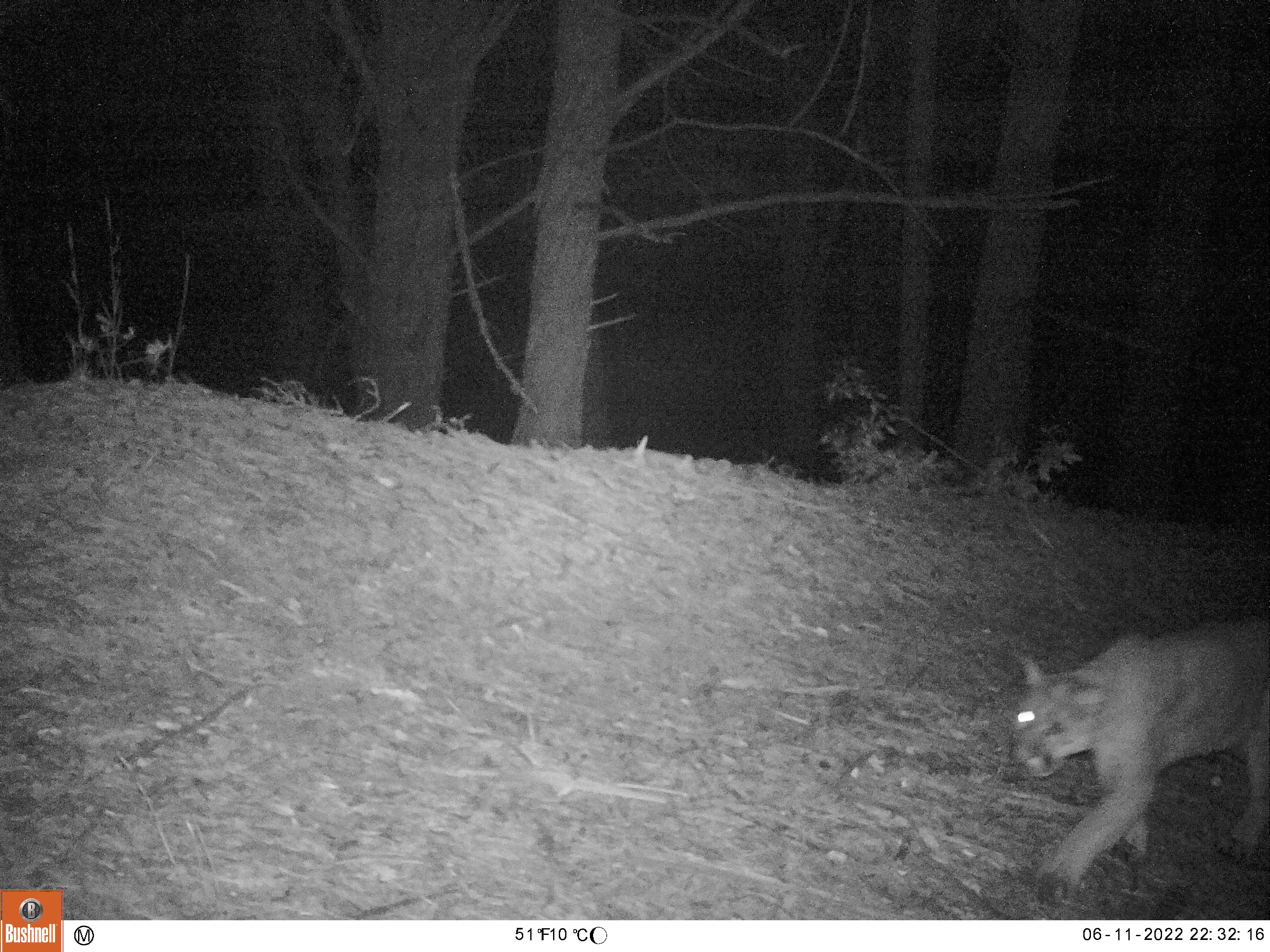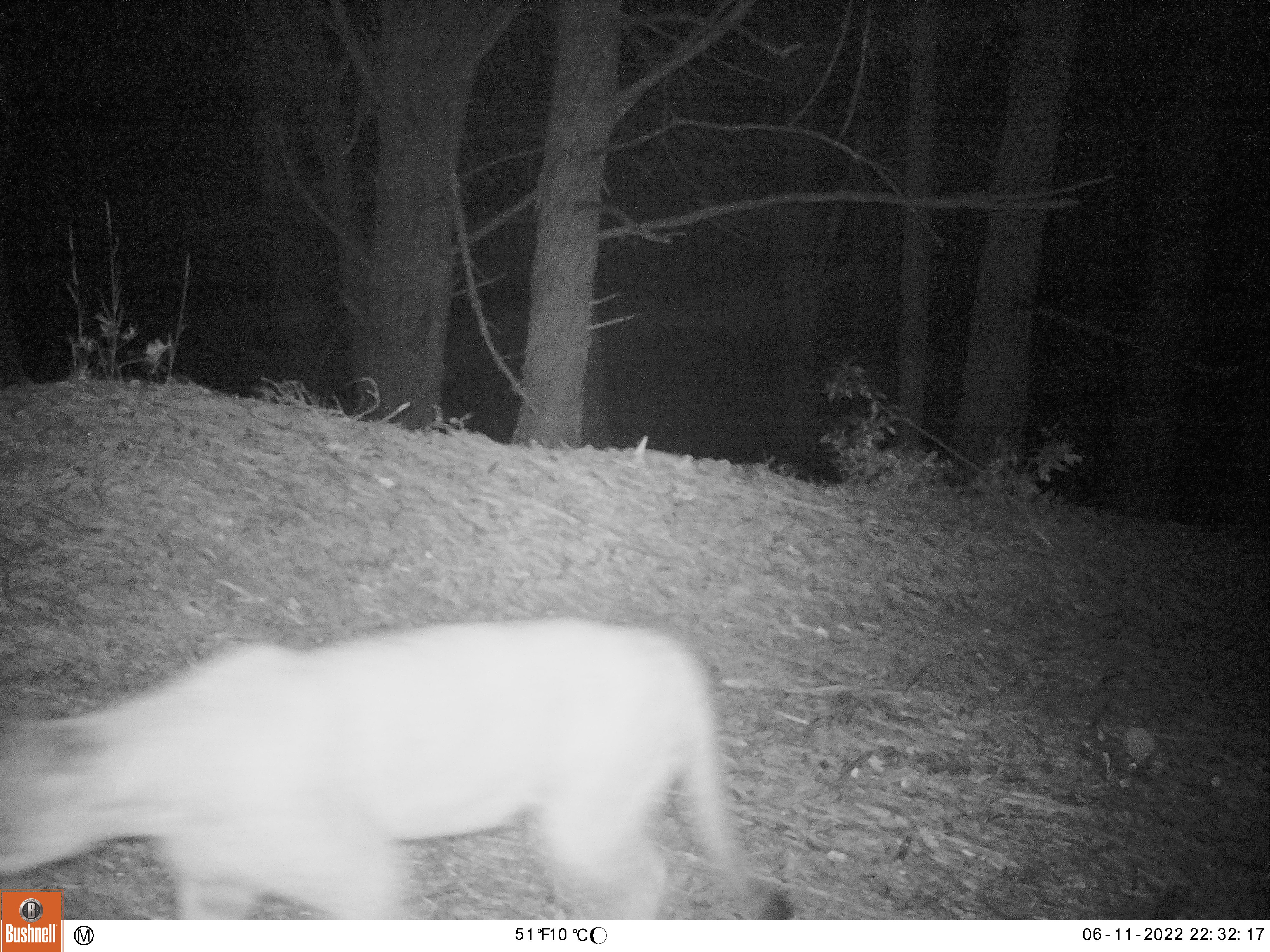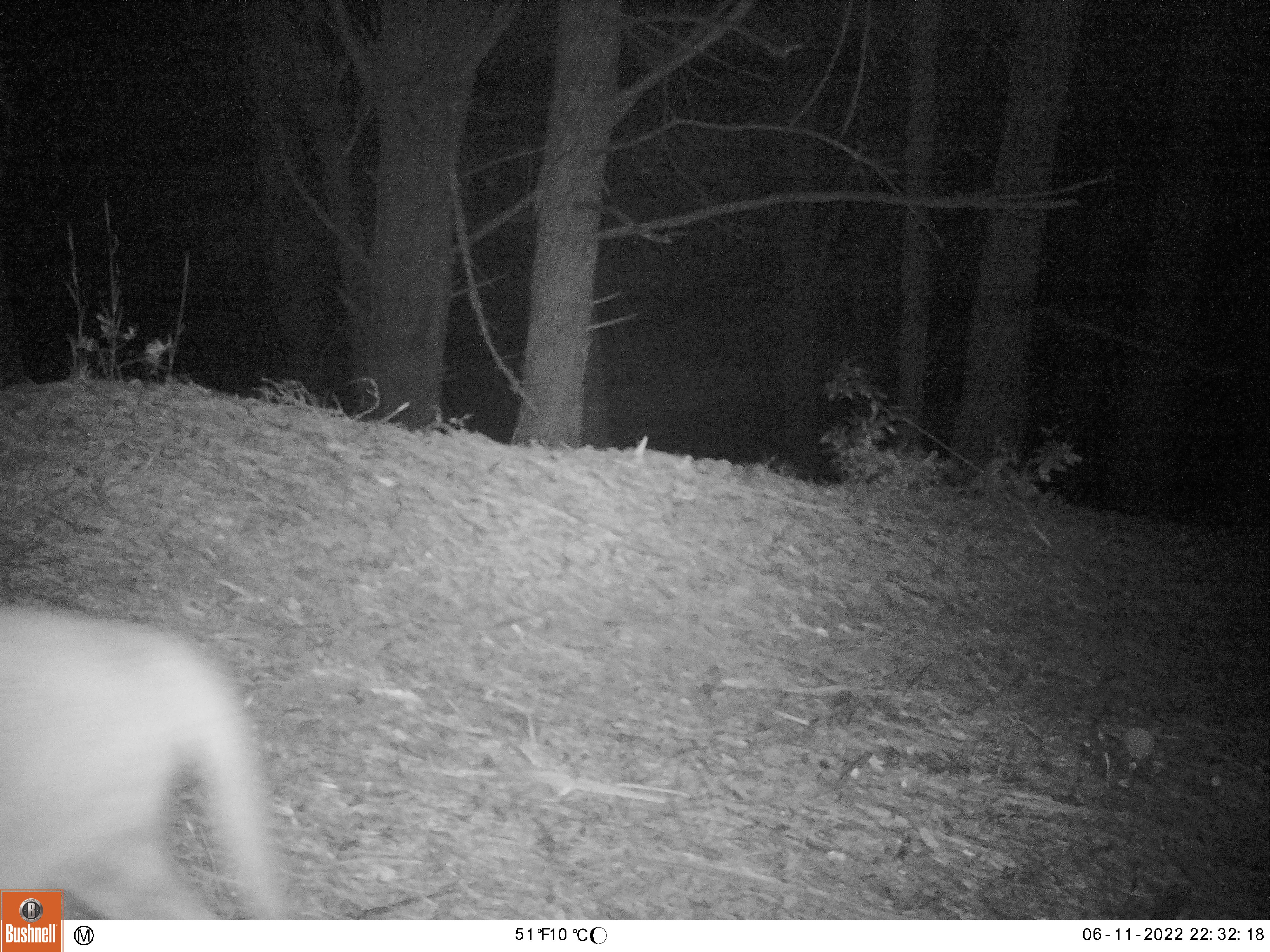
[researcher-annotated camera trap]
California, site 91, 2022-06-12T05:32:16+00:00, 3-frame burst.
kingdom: Animalia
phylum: Chordata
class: Mammalia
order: Carnivora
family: Felidae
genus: Puma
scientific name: Puma concolor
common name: puma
Puma (Puma concolor).